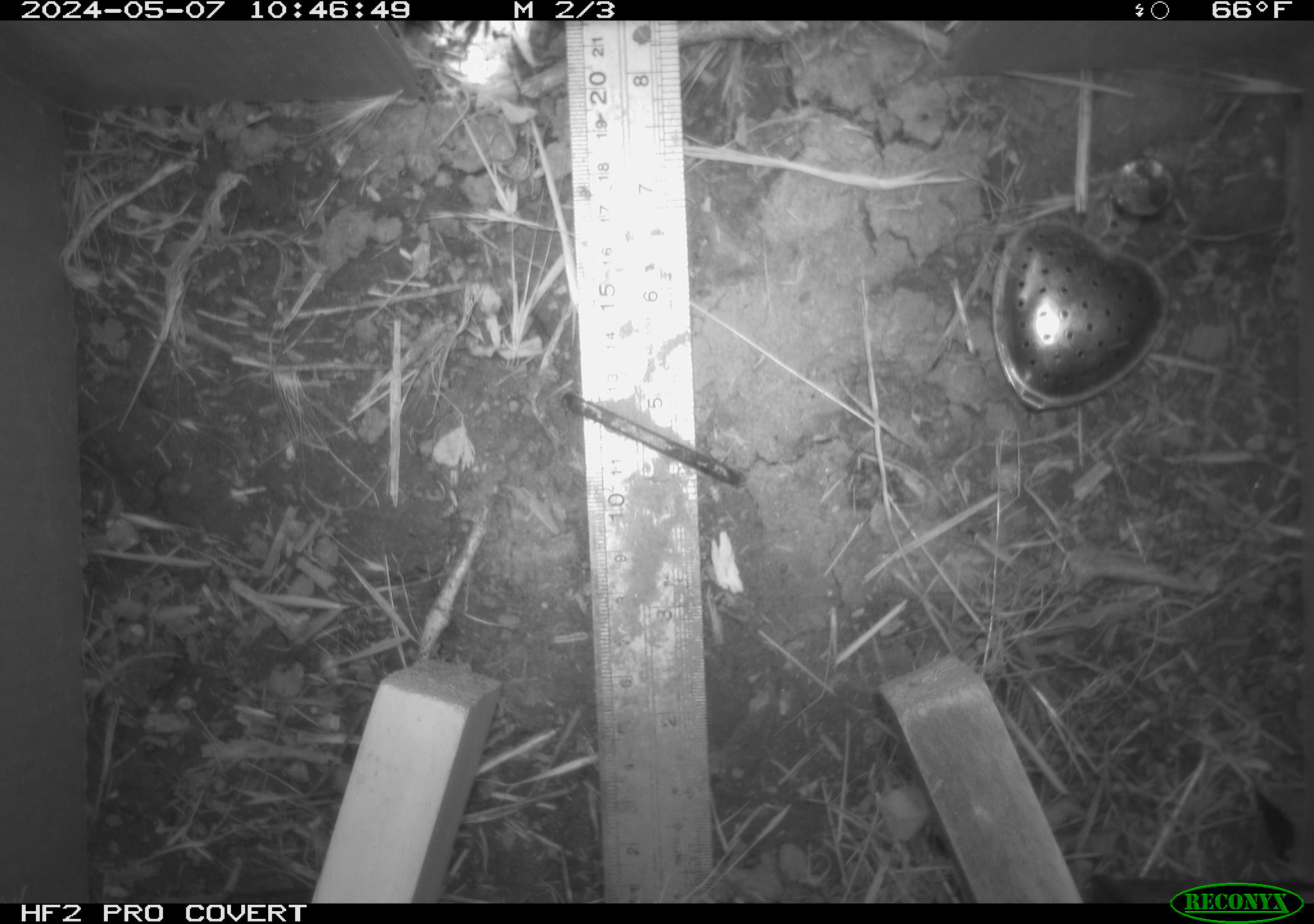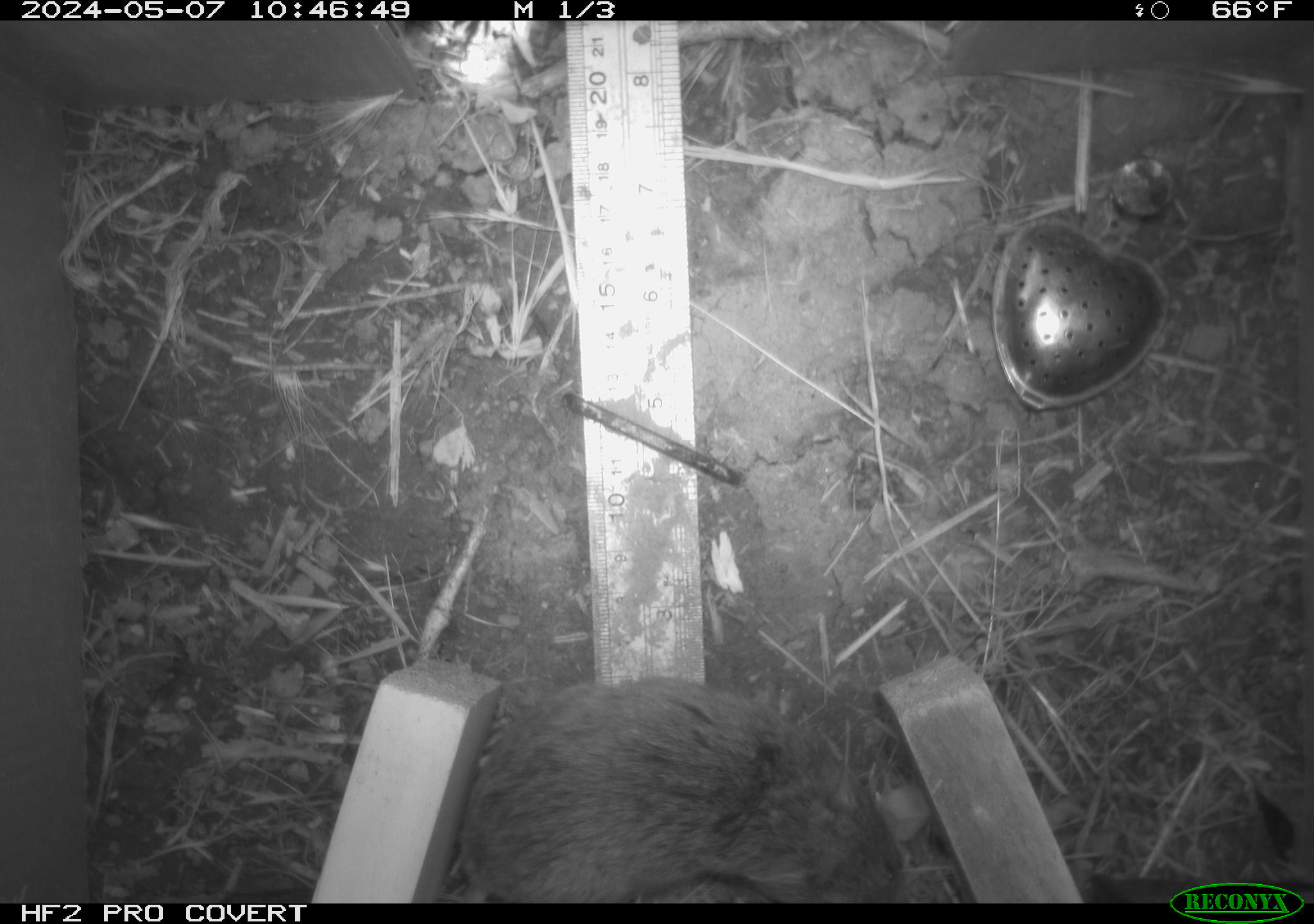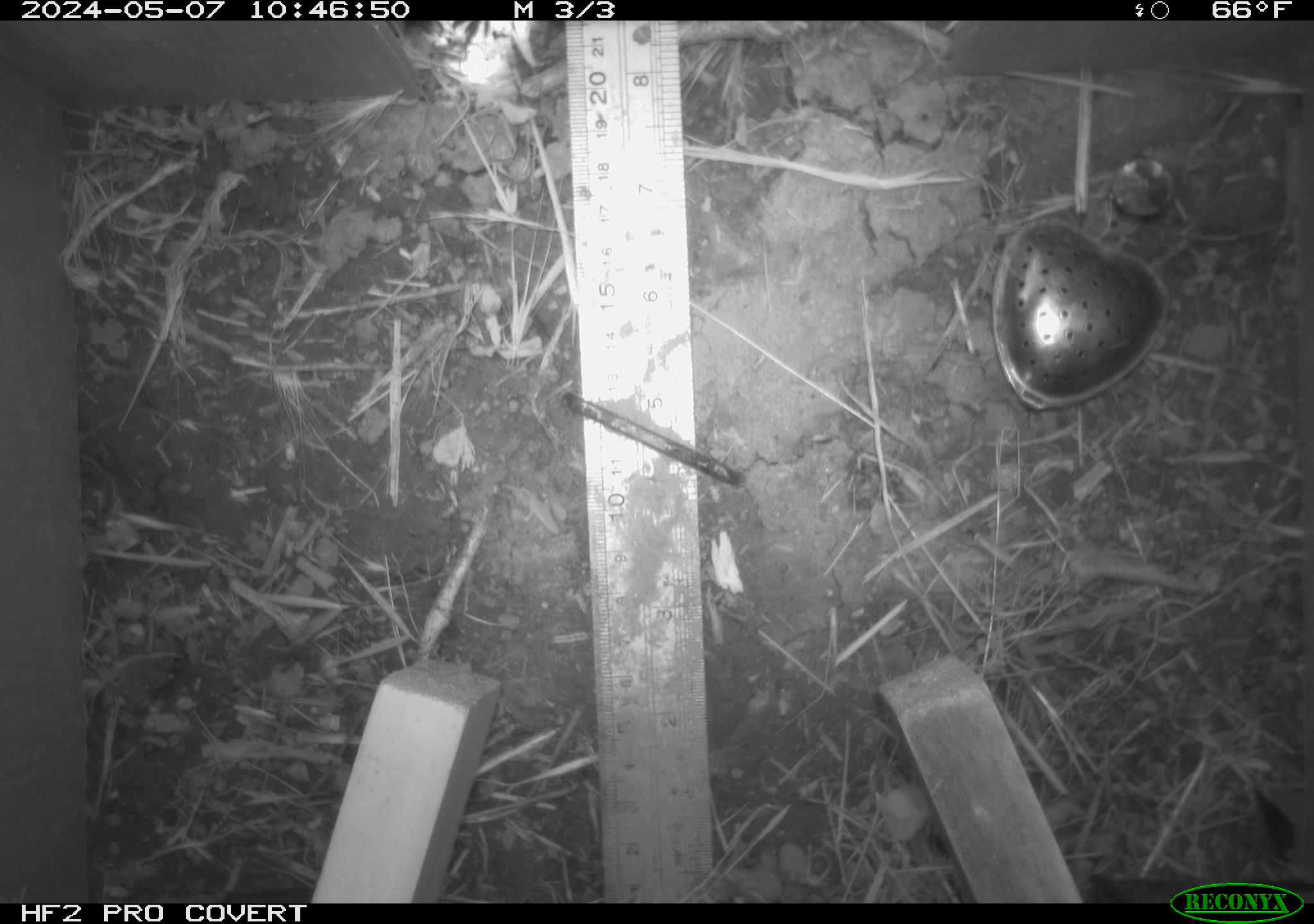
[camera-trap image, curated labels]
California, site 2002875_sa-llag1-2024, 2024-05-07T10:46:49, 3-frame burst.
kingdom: Animalia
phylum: Chordata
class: Mammalia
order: Rodentia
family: Cricetidae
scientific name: Arvicolinae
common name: voles, lemmings, and muskrats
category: arvicolinae subfamily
Arvicolinae subfamily (voles, lemmings, and muskrats) (Arvicolinae).